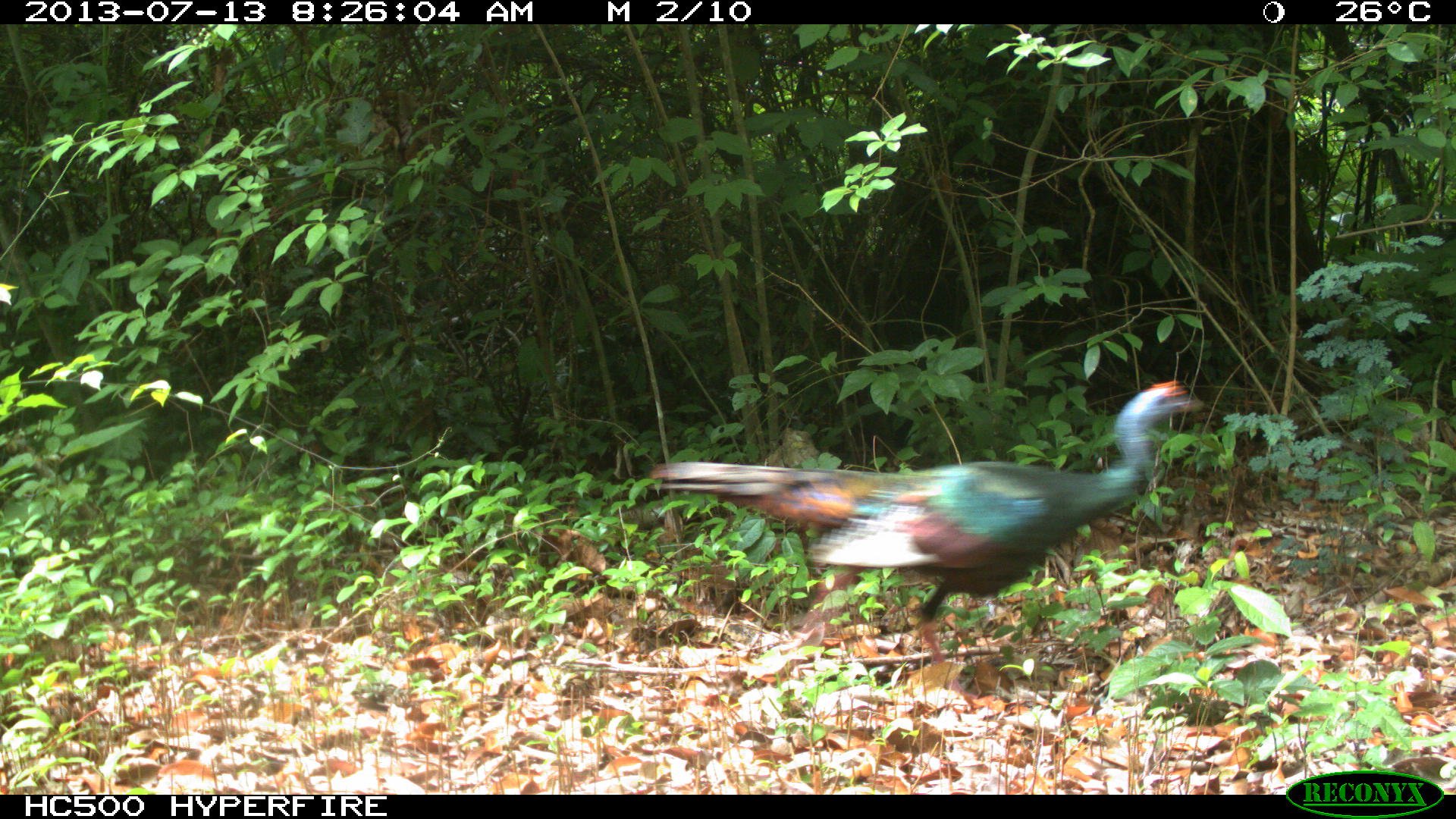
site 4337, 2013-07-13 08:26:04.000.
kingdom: Animalia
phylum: Chordata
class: Aves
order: Galliformes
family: Phasianidae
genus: Meleagris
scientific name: Meleagris ocellata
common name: ocellated turkey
Meleagris ocellata (ocellated turkey), count 1.